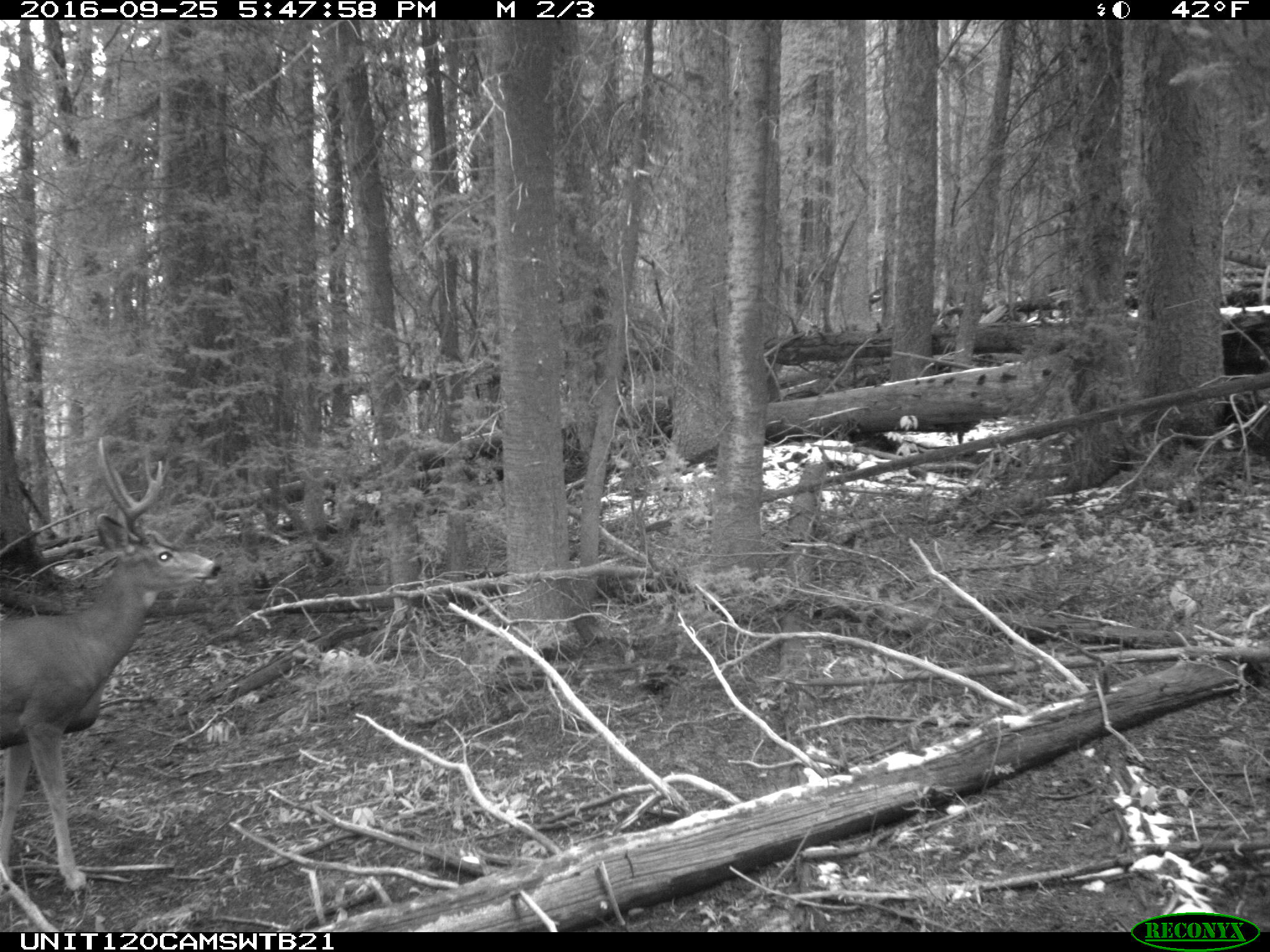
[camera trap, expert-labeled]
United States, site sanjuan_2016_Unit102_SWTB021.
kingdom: Animalia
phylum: Chordata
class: Mammalia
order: Artiodactyla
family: Cervidae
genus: Odocoileus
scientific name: Odocoileus hemionus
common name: mule deer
Odocoileus hemionus (mule deer).